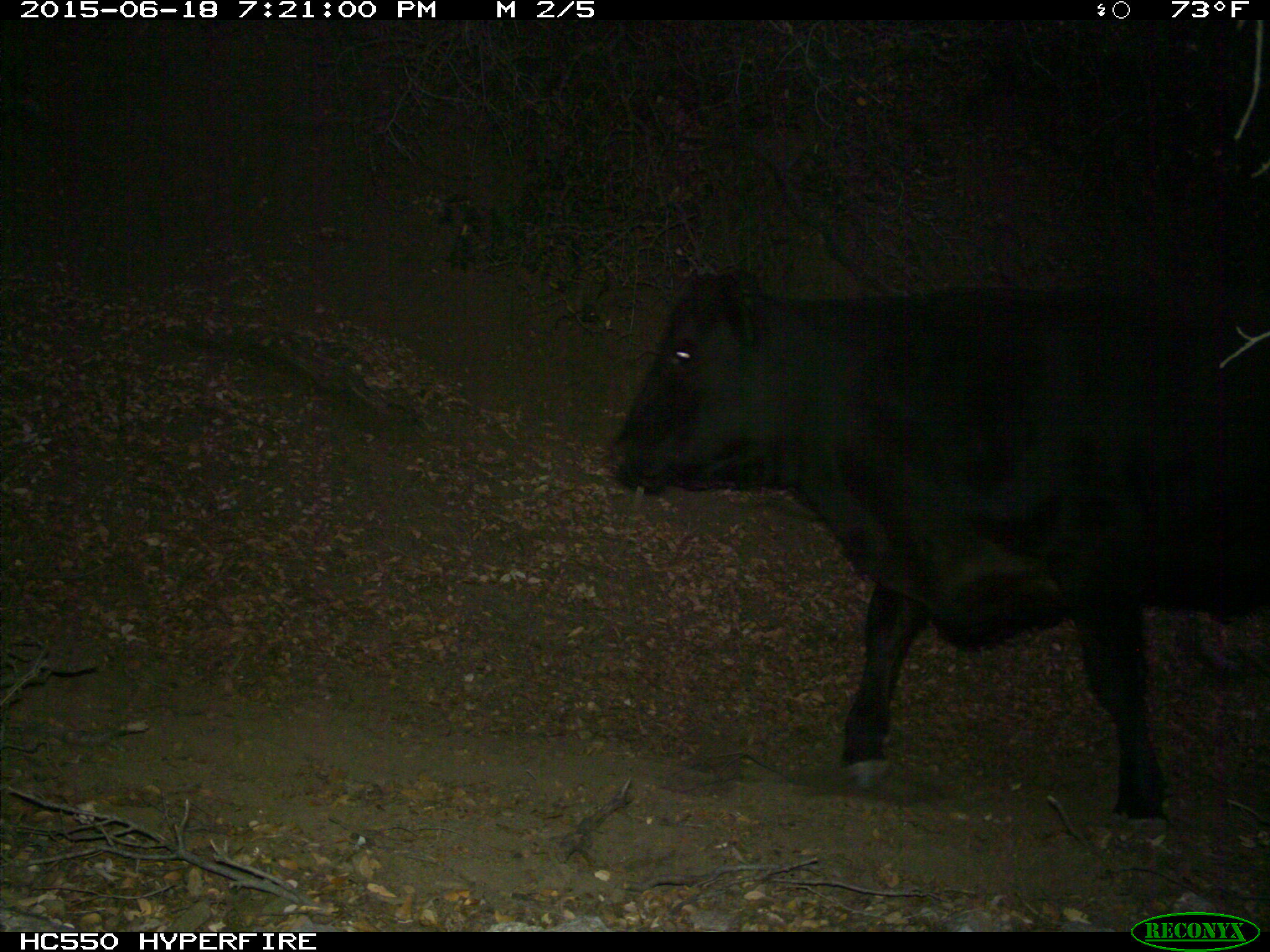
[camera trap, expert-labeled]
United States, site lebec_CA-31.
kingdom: Animalia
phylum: Chordata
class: Mammalia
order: Artiodactyla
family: Bovidae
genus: Bos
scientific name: Bos taurus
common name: domestic cow